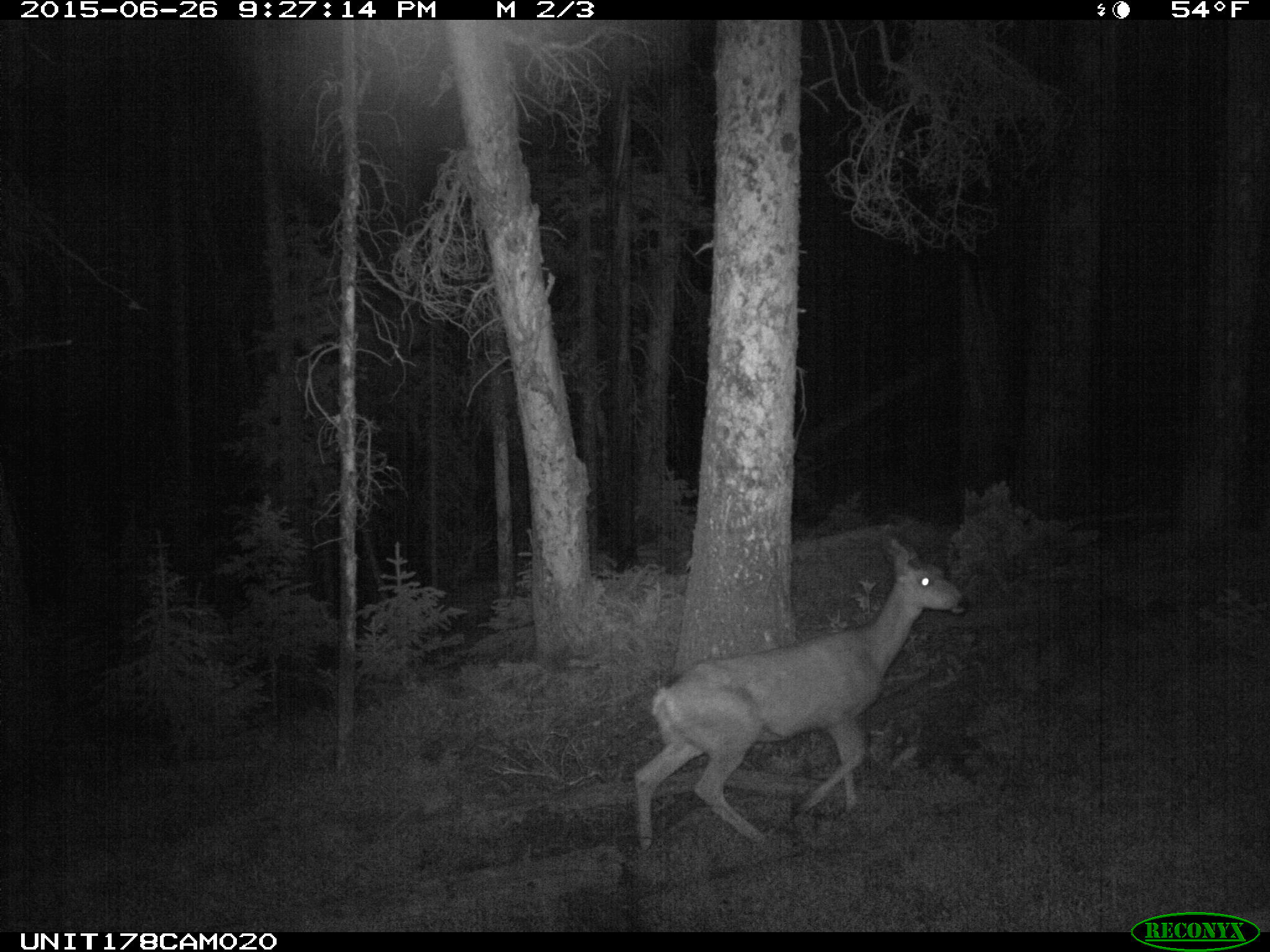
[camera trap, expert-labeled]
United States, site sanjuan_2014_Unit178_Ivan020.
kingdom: Animalia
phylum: Chordata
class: Mammalia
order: Artiodactyla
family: Cervidae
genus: Odocoileus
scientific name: Odocoileus hemionus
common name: mule deer